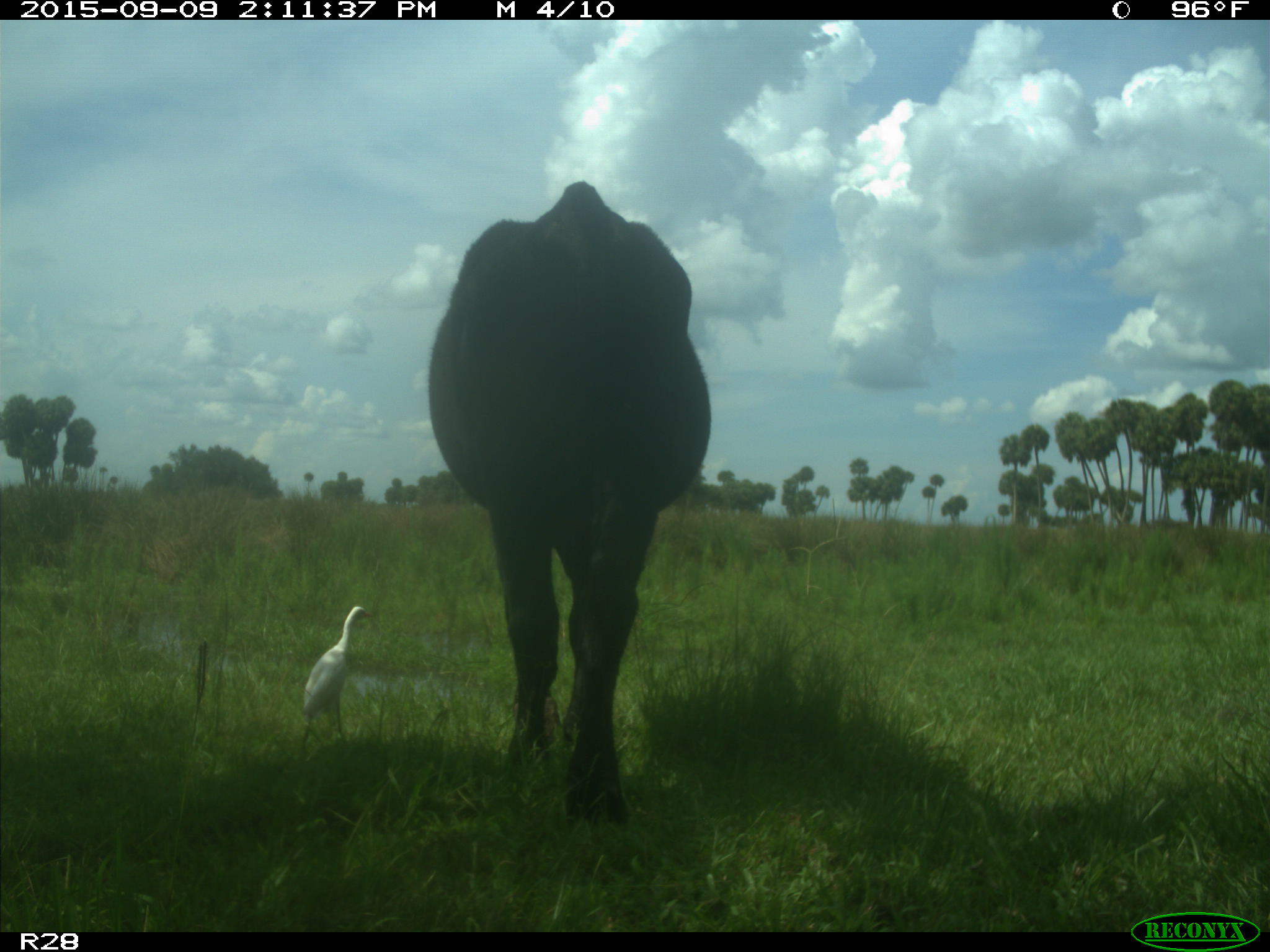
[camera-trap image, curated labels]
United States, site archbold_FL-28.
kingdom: Animalia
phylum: Chordata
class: Mammalia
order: Artiodactyla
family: Bovidae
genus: Bos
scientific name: Bos taurus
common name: domestic cow